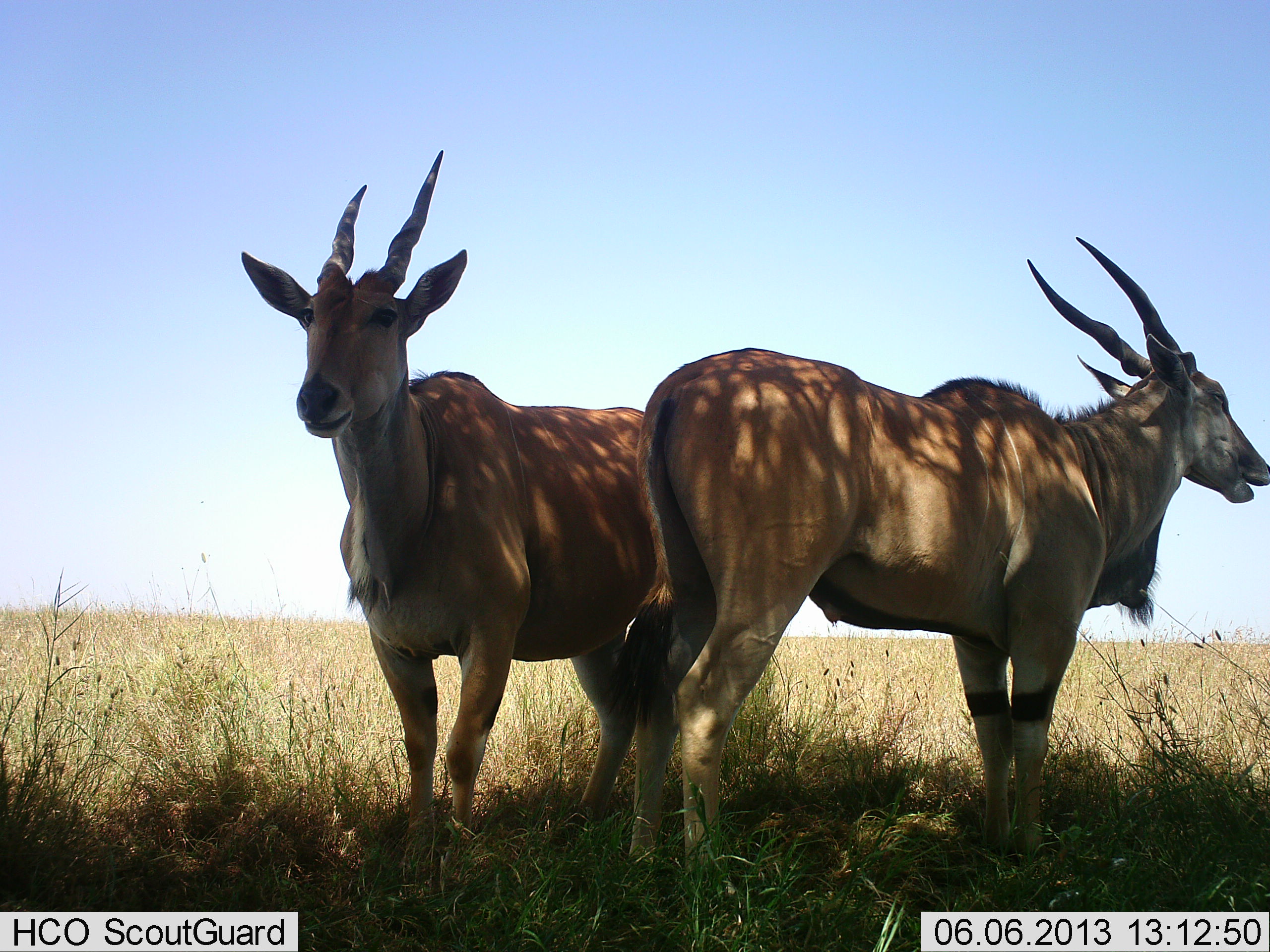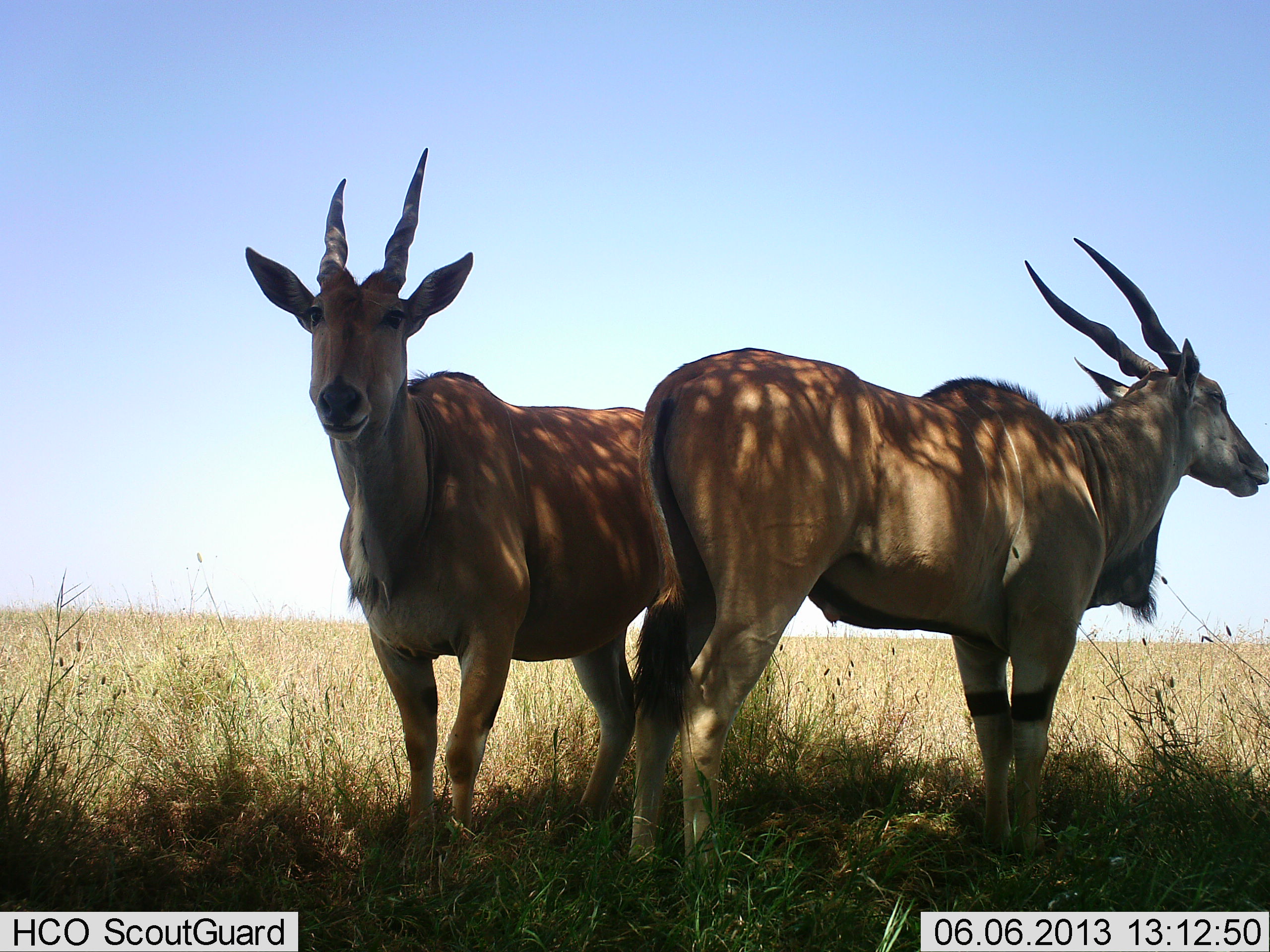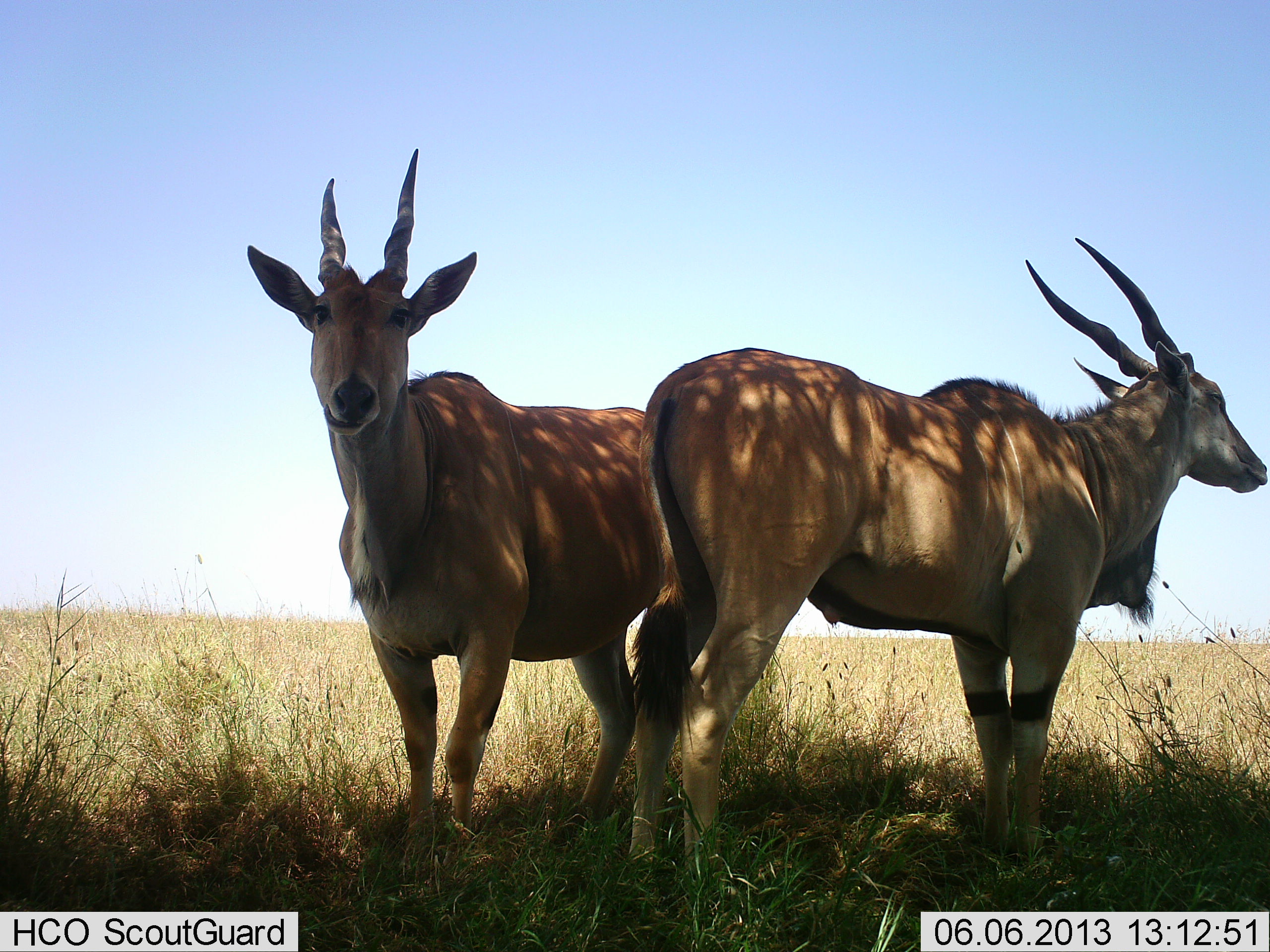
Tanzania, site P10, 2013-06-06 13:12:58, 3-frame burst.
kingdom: Animalia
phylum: Chordata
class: Mammalia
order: Artiodactyla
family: Bovidae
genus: Tragelaphus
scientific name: Tragelaphus oryx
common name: eland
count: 2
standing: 100%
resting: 0%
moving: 0%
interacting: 0%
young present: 0%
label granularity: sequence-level